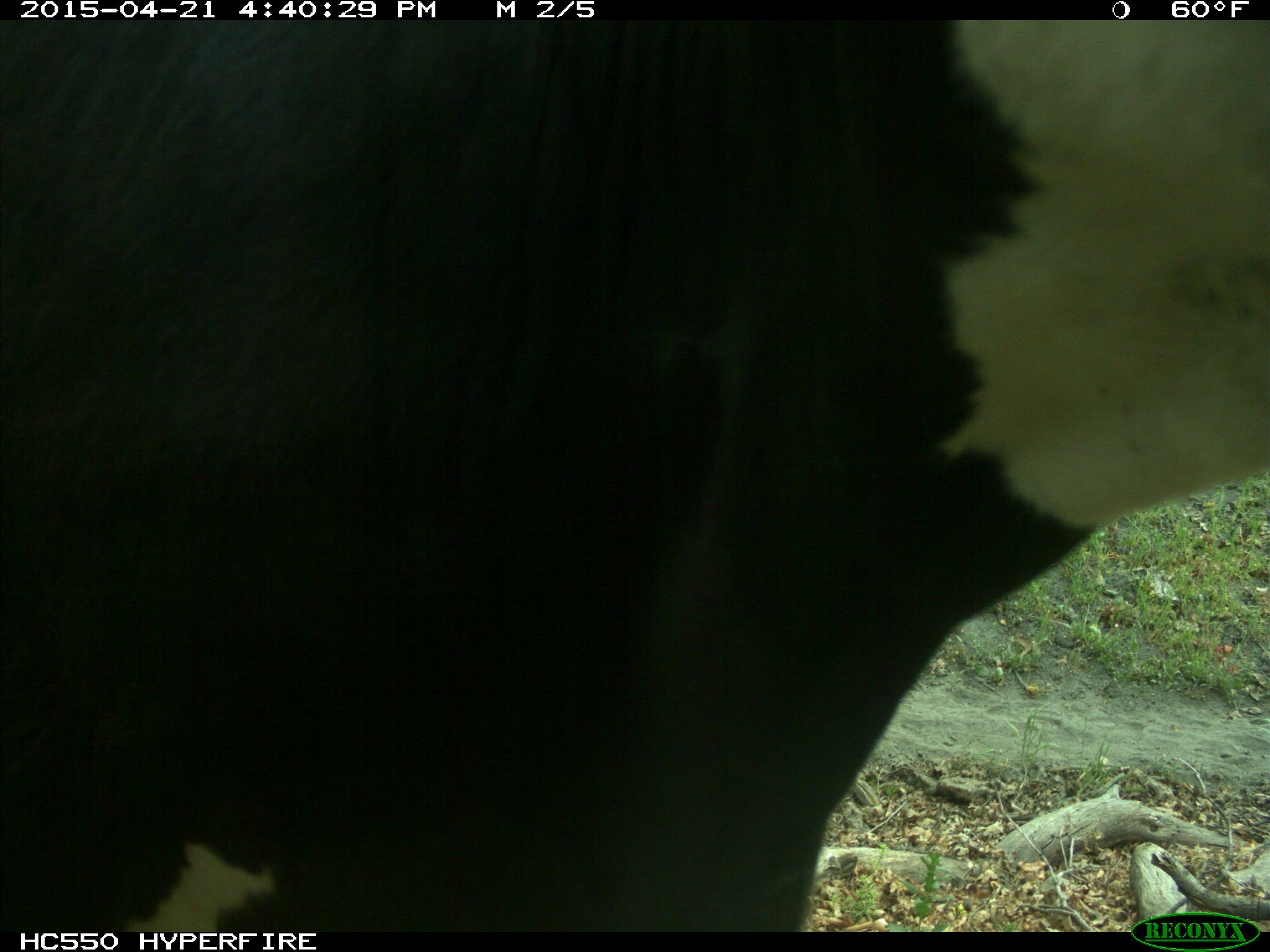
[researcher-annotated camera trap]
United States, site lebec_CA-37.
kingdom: Animalia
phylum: Chordata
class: Mammalia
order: Artiodactyla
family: Bovidae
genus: Bos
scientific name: Bos taurus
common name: domestic cow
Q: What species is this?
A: Bos taurus (domestic cow).